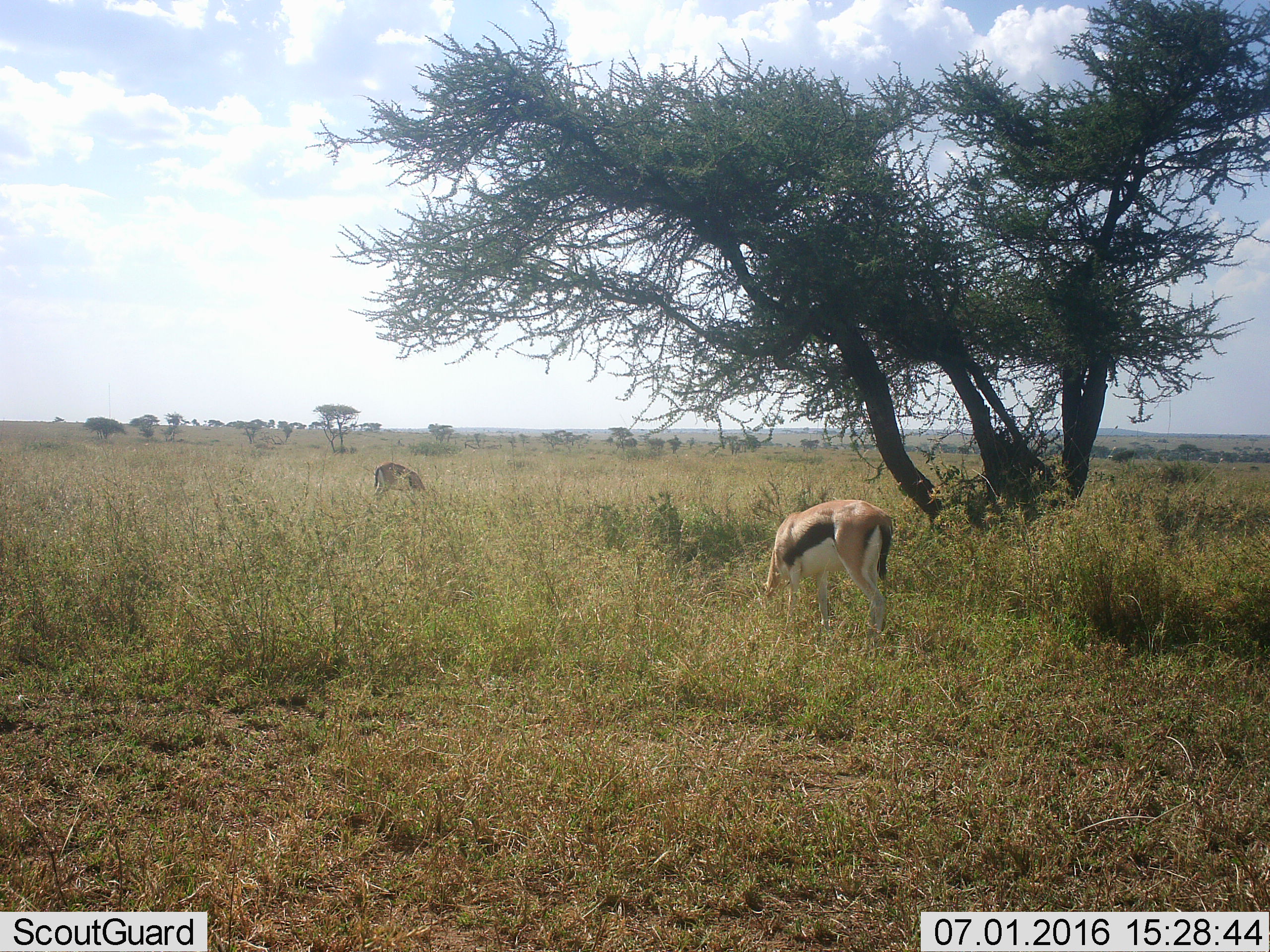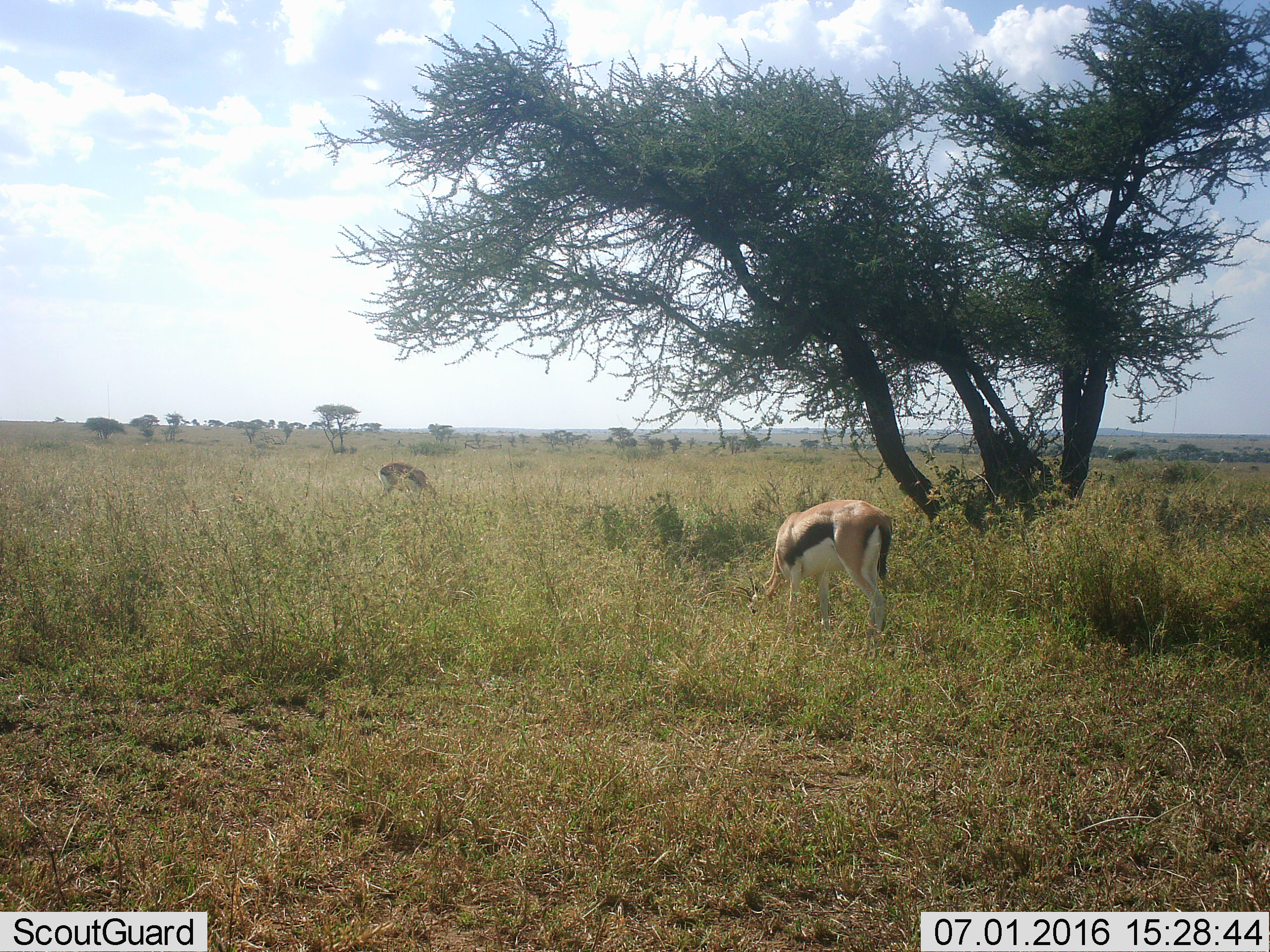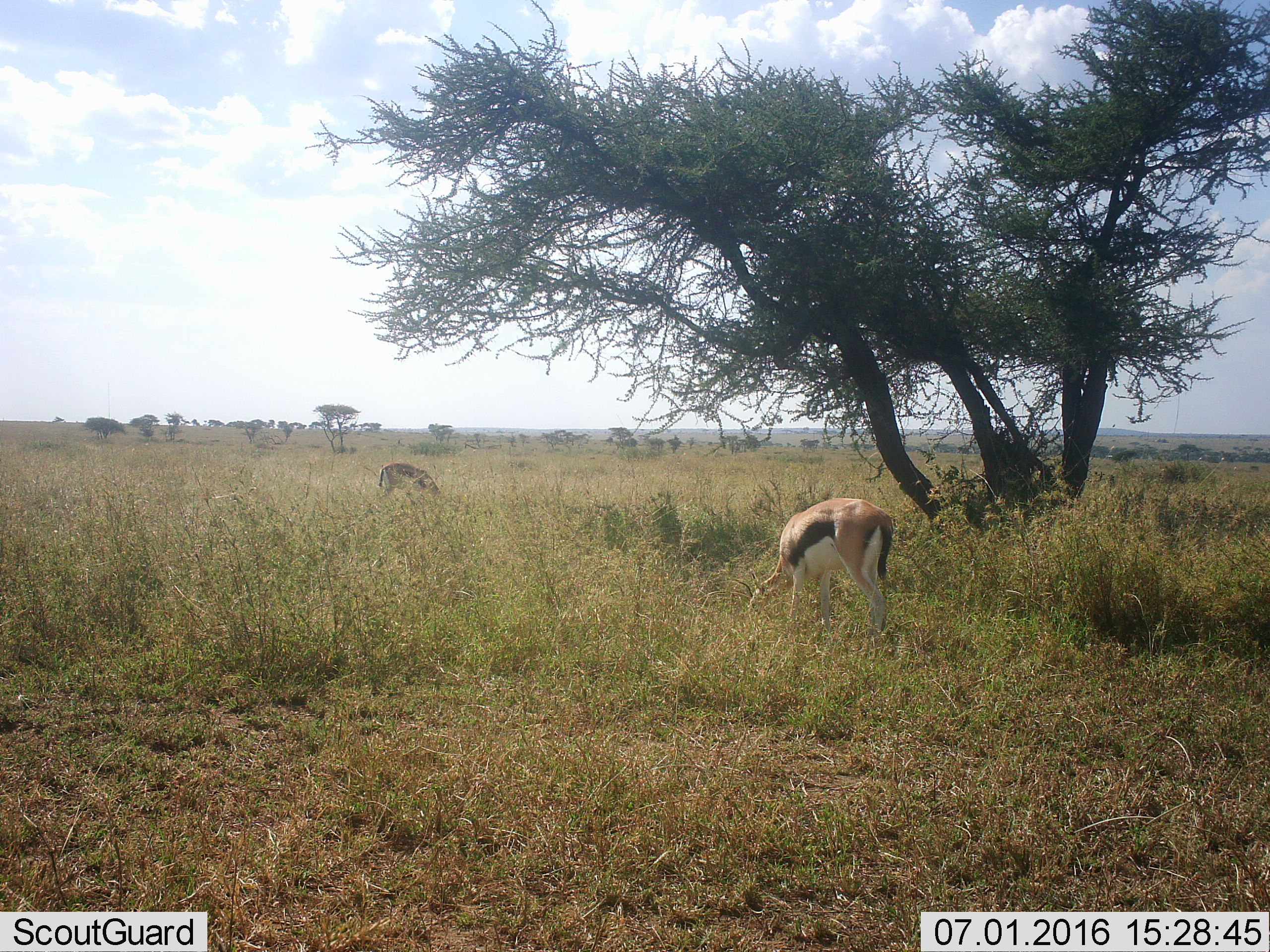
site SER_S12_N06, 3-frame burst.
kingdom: Animalia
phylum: Chordata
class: Mammalia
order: Artiodactyla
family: Bovidae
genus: Eudorcas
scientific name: Eudorcas thomsonii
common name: thomson's gazelle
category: gazellethomsons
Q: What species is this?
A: Gazellethomsons (thomson's gazelle) (Eudorcas thomsonii).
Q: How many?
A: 2.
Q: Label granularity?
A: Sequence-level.